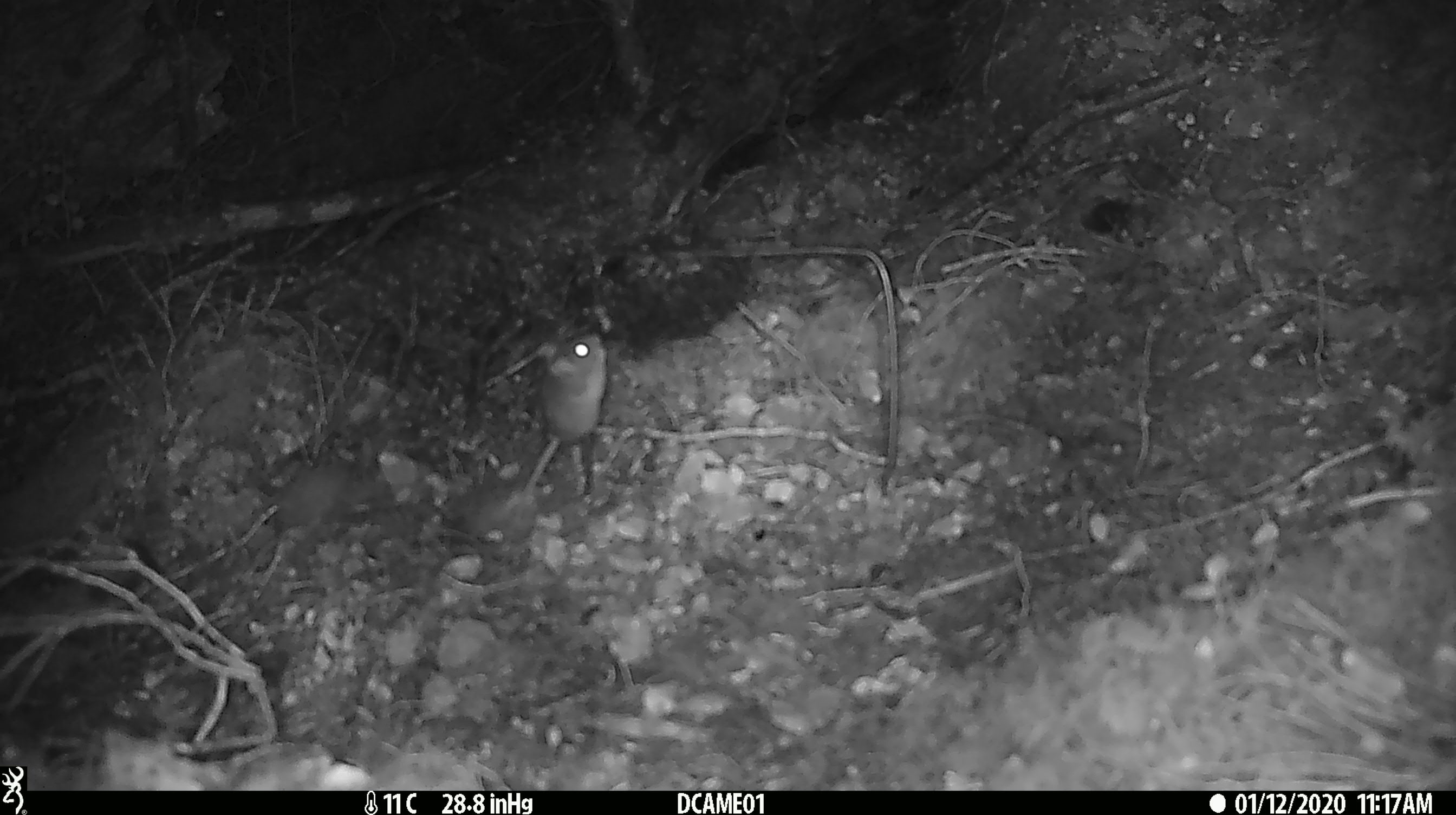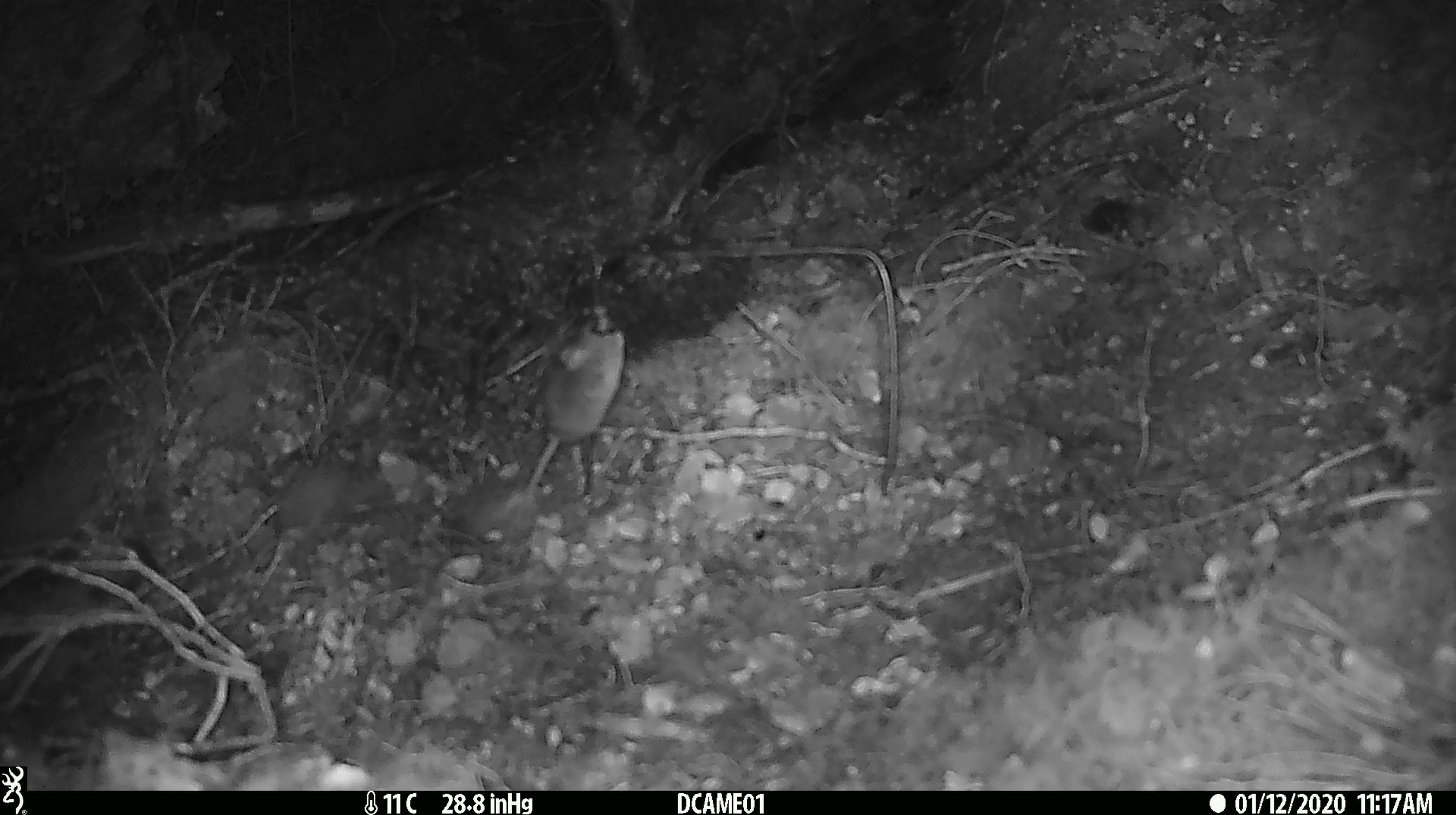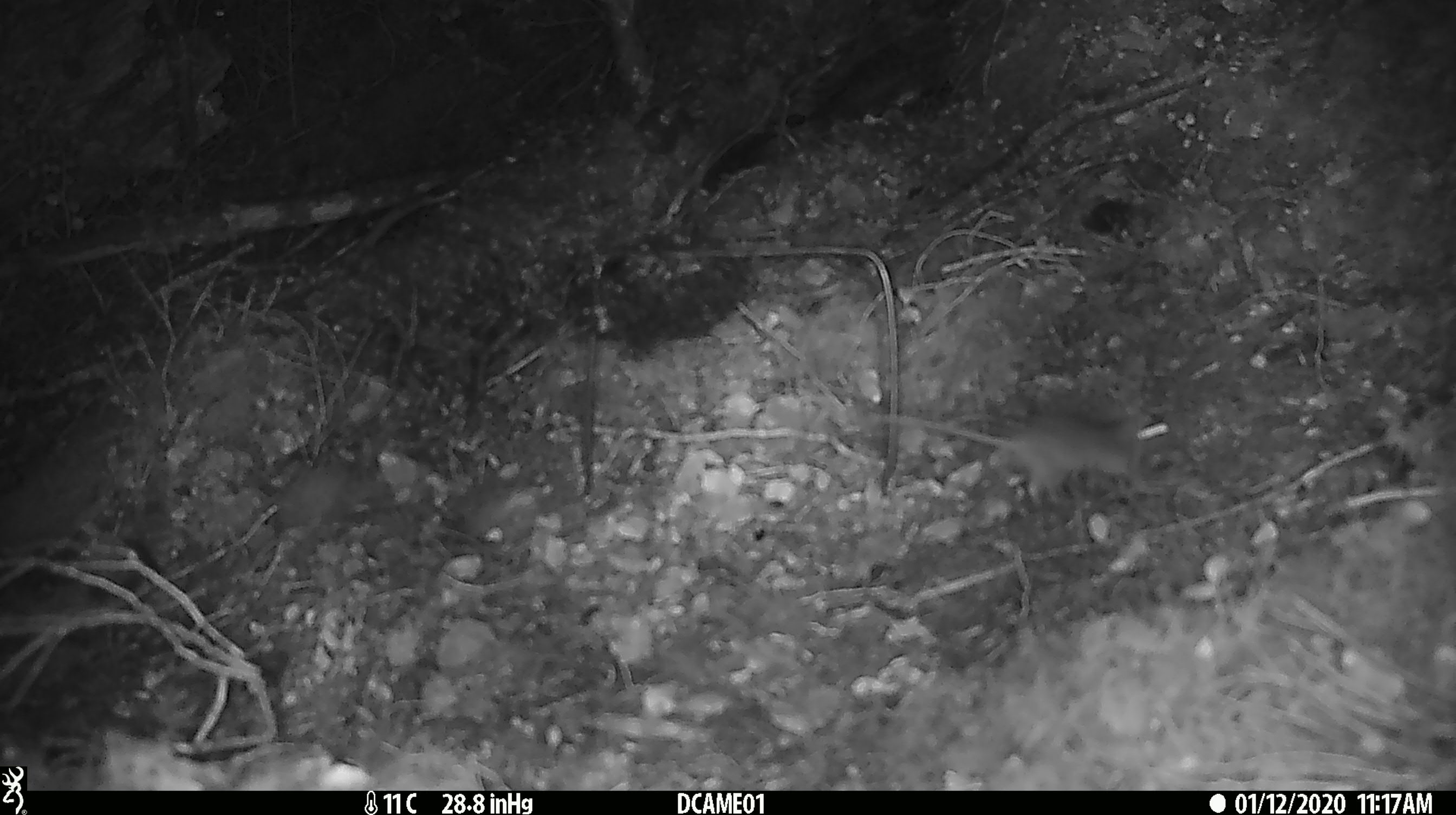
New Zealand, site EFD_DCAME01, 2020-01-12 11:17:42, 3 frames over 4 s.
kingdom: Animalia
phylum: Chordata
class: Mammalia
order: Rodentia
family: Muridae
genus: Mus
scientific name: Mus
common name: mouse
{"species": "mouse (Mus)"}